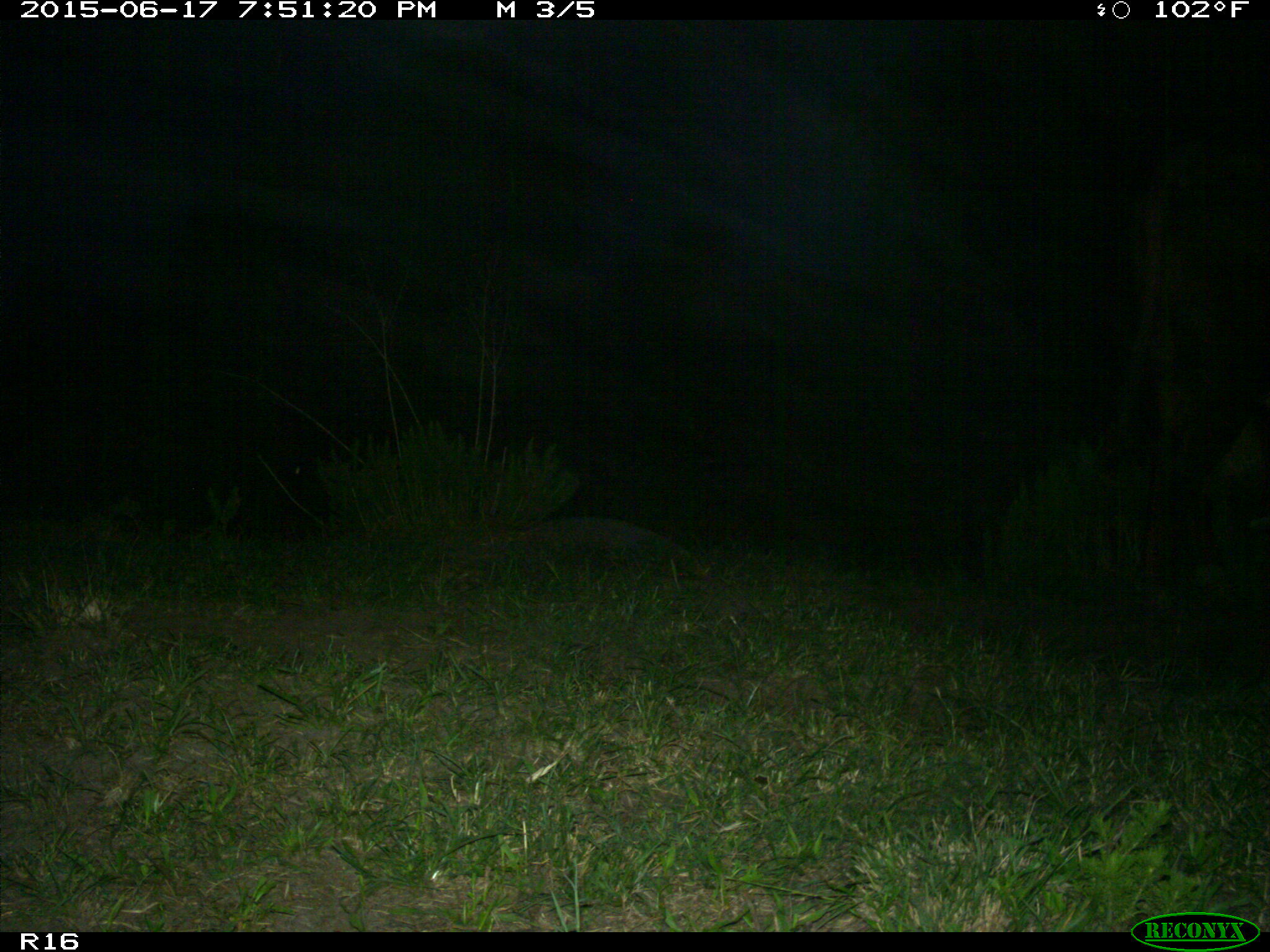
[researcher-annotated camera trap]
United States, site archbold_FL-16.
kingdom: Animalia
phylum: Chordata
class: Mammalia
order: Artiodactyla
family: Bovidae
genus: Bos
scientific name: Bos taurus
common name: domestic cow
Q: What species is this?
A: Bos taurus (domestic cow).